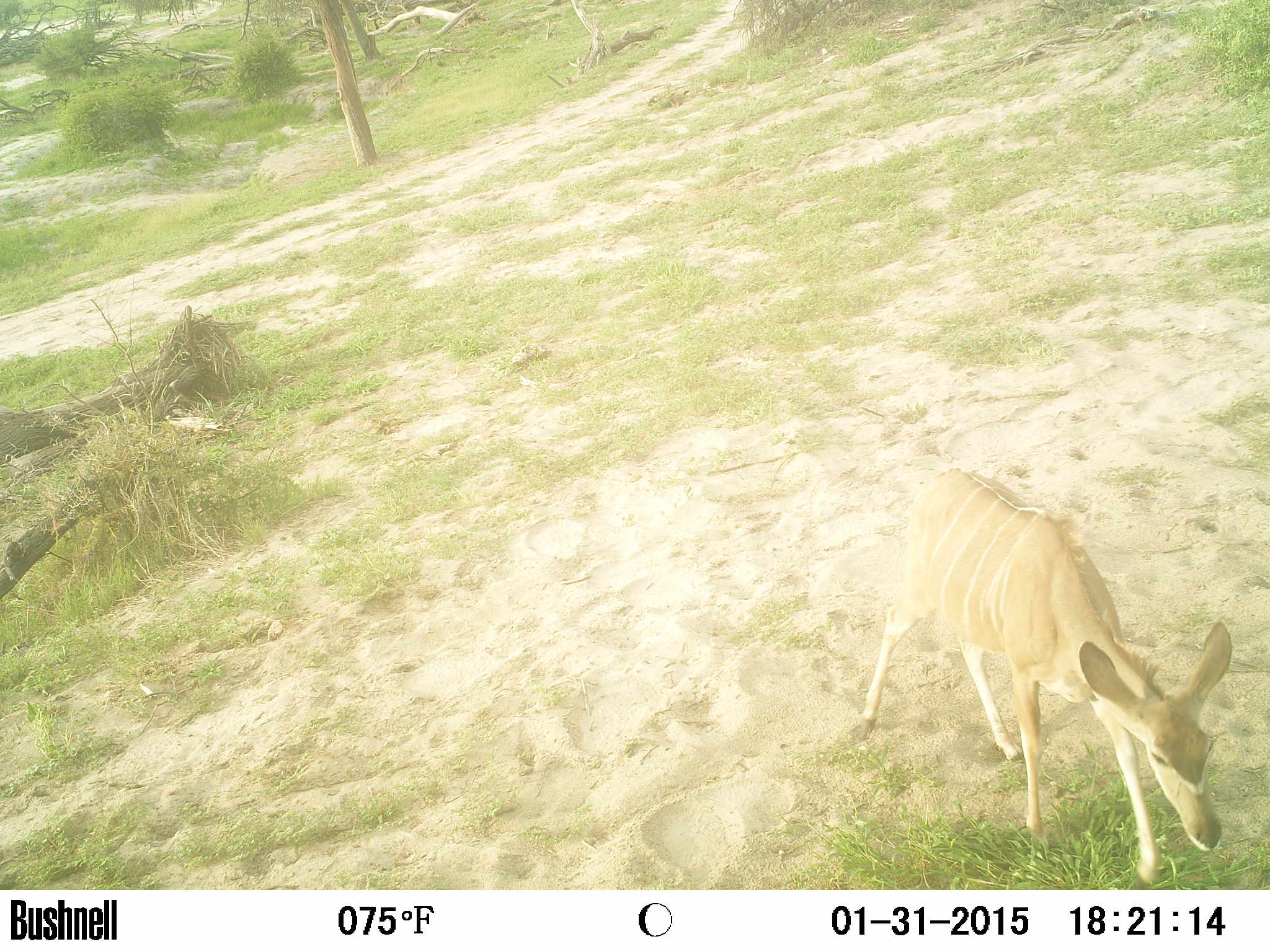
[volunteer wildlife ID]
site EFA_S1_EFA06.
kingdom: Animalia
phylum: Chordata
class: Mammalia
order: Artiodactyla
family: Bovidae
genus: Tragelaphus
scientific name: Tragelaphus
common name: kudu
Kudu (Tragelaphus), count 1. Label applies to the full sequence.